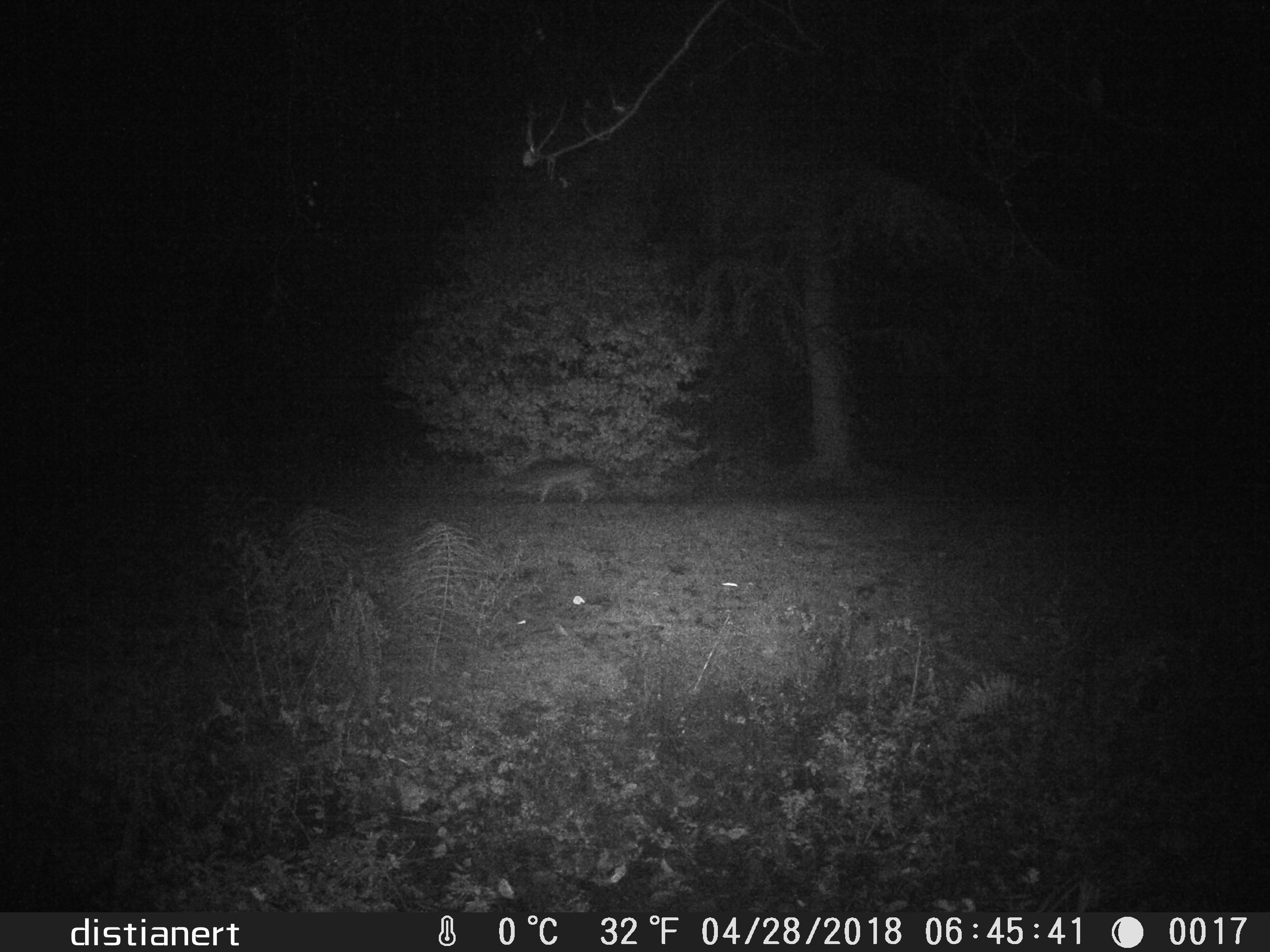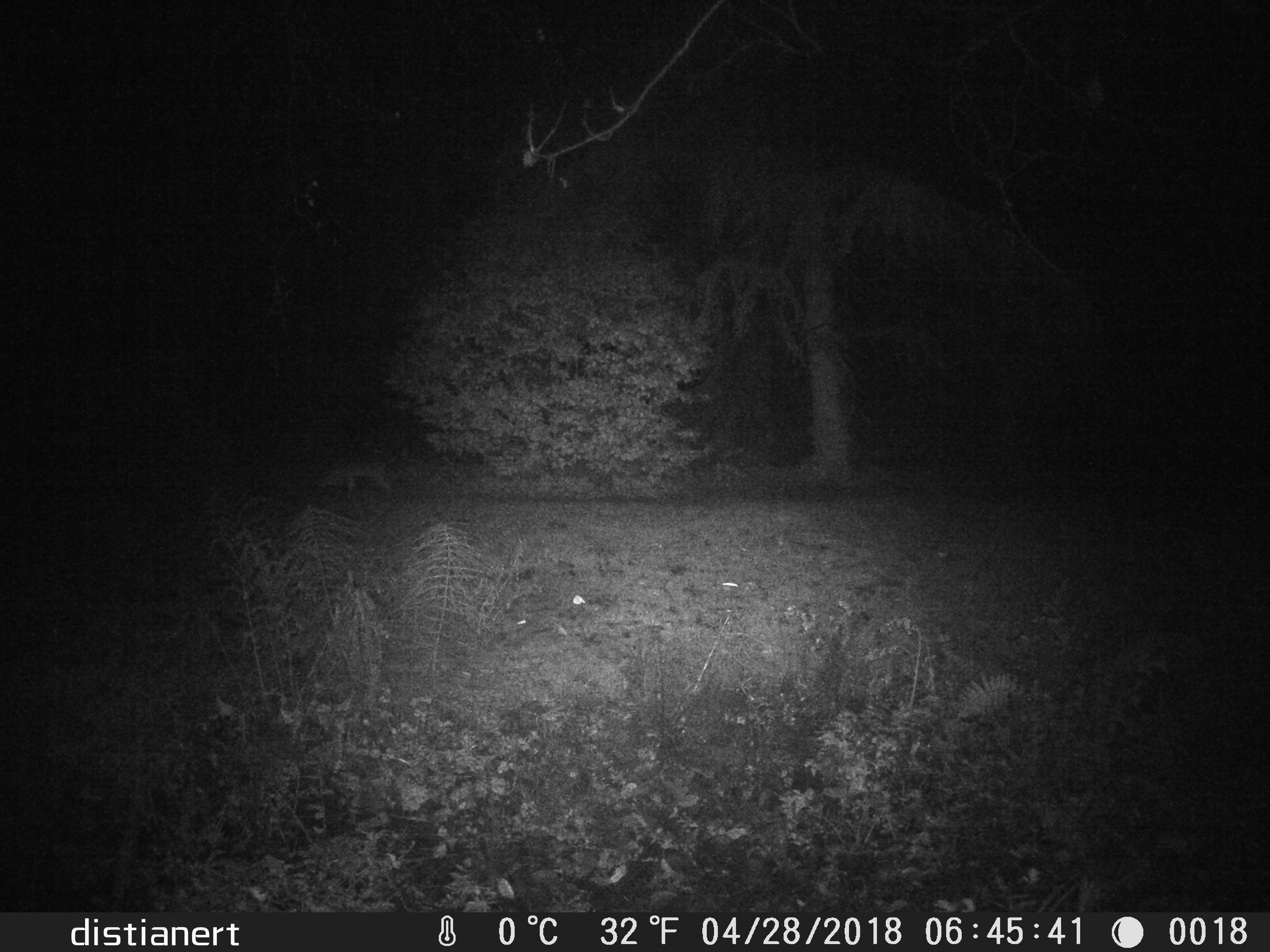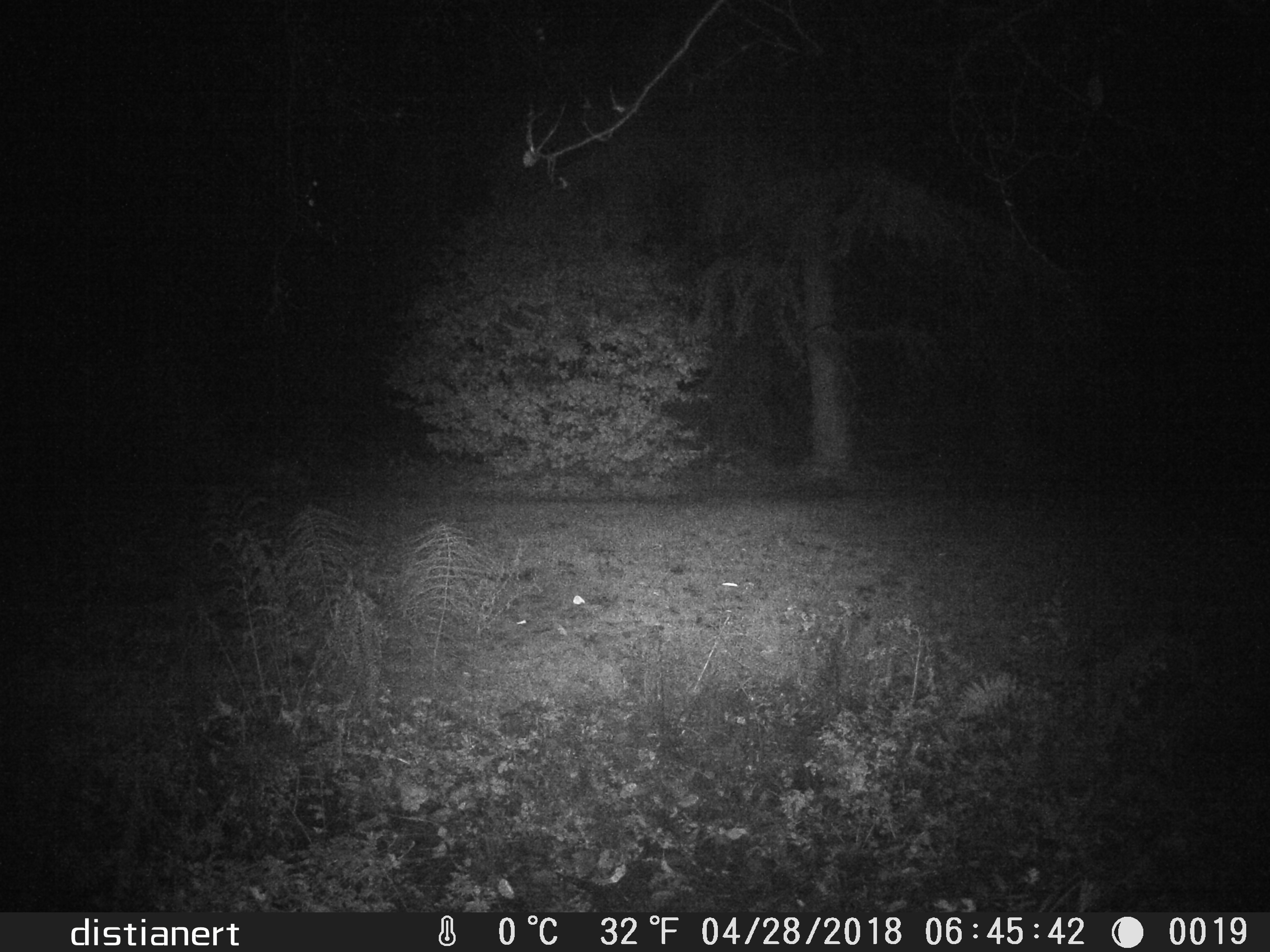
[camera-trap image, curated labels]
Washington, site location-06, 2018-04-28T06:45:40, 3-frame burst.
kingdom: Animalia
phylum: Chordata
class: Mammalia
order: Carnivora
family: Canidae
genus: Canis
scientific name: Canis latrans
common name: coyote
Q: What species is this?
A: Coyote (Canis latrans).